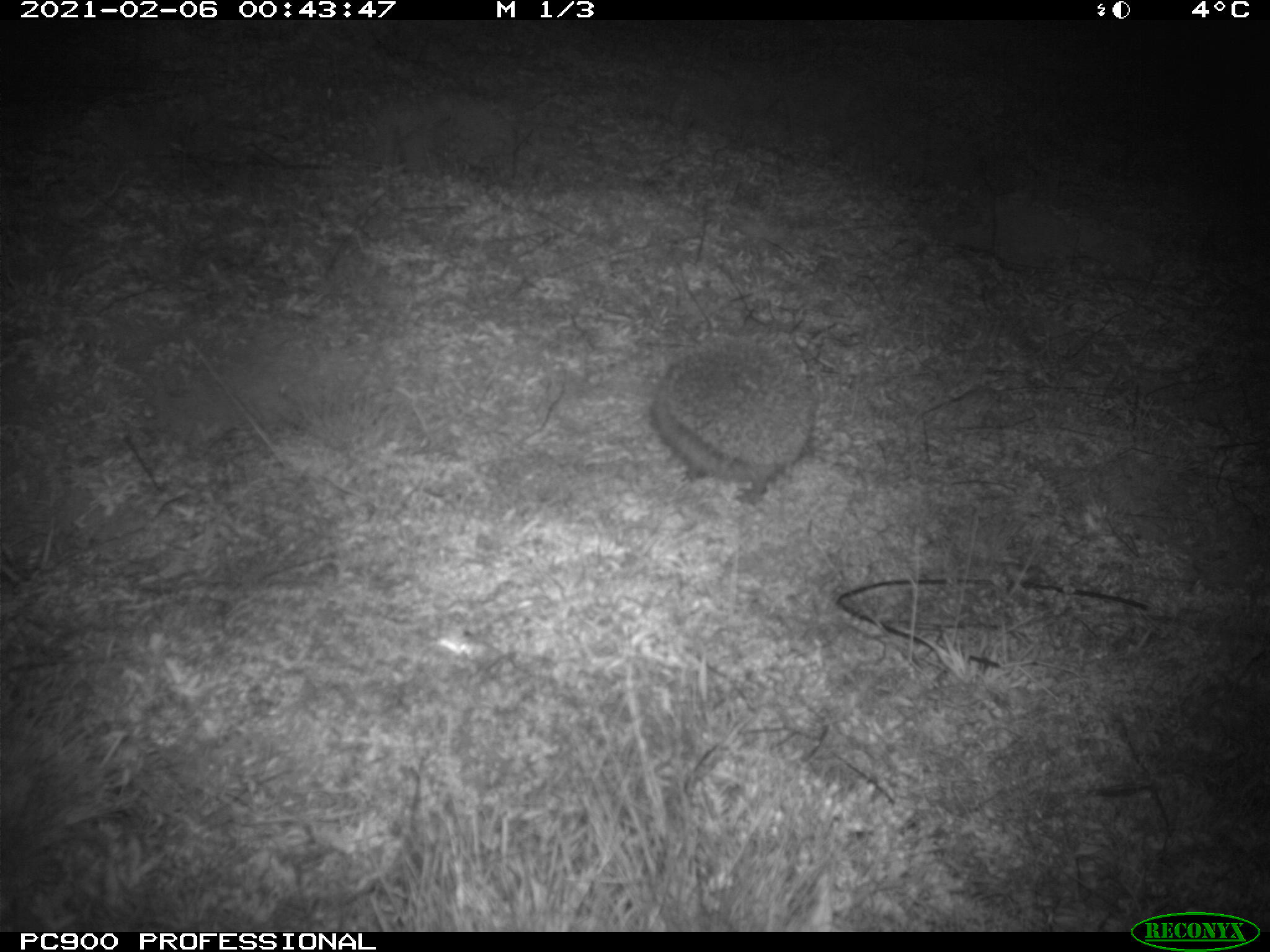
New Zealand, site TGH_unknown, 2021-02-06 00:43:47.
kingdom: Animalia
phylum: Chordata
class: Mammalia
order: Eulipotyphla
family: Erinaceidae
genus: Erinaceus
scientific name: Erinaceus europaeus europaeus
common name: european hedgehog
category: hedgehog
Hedgehog (european hedgehog) (Erinaceus europaeus europaeus).